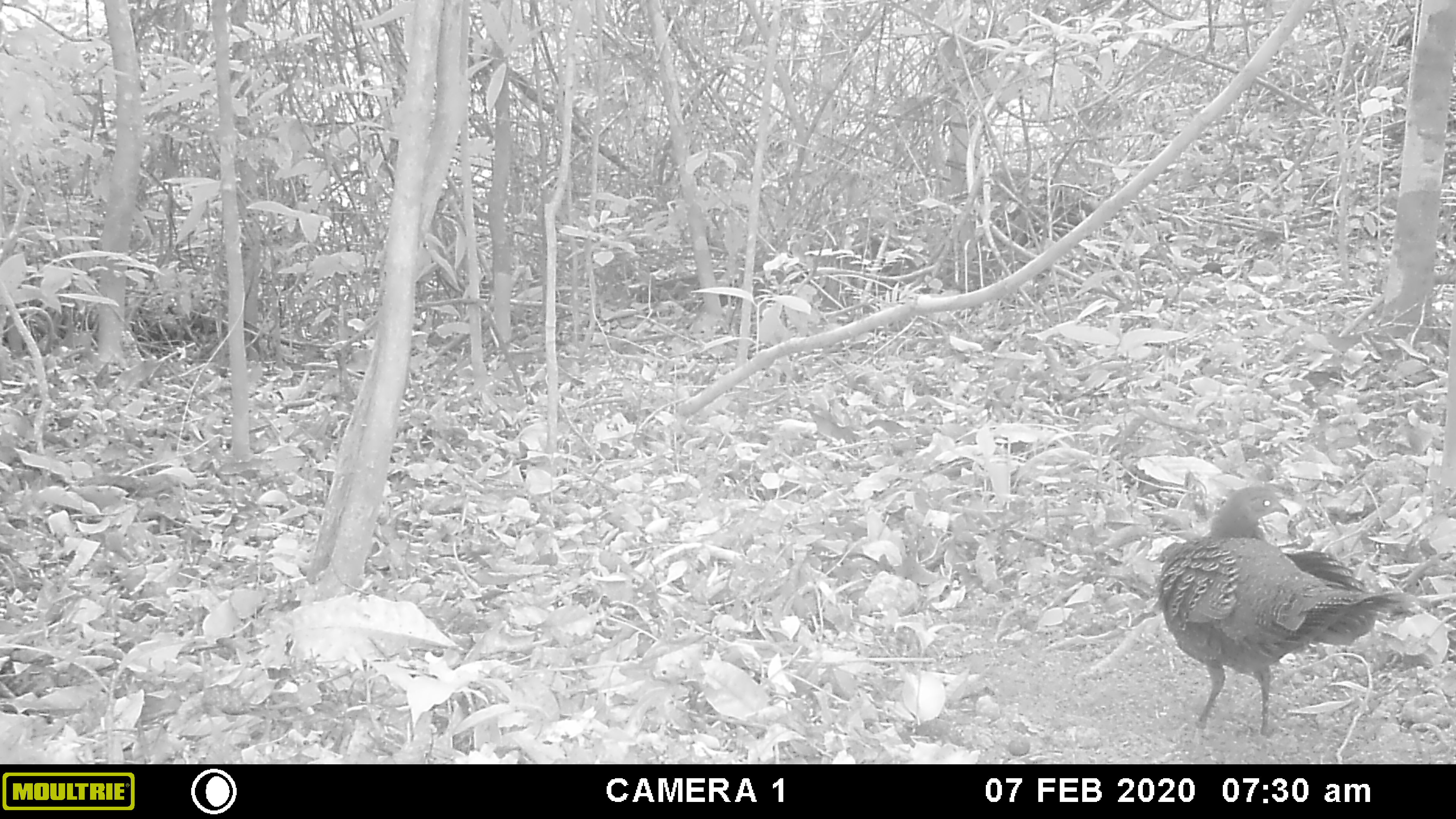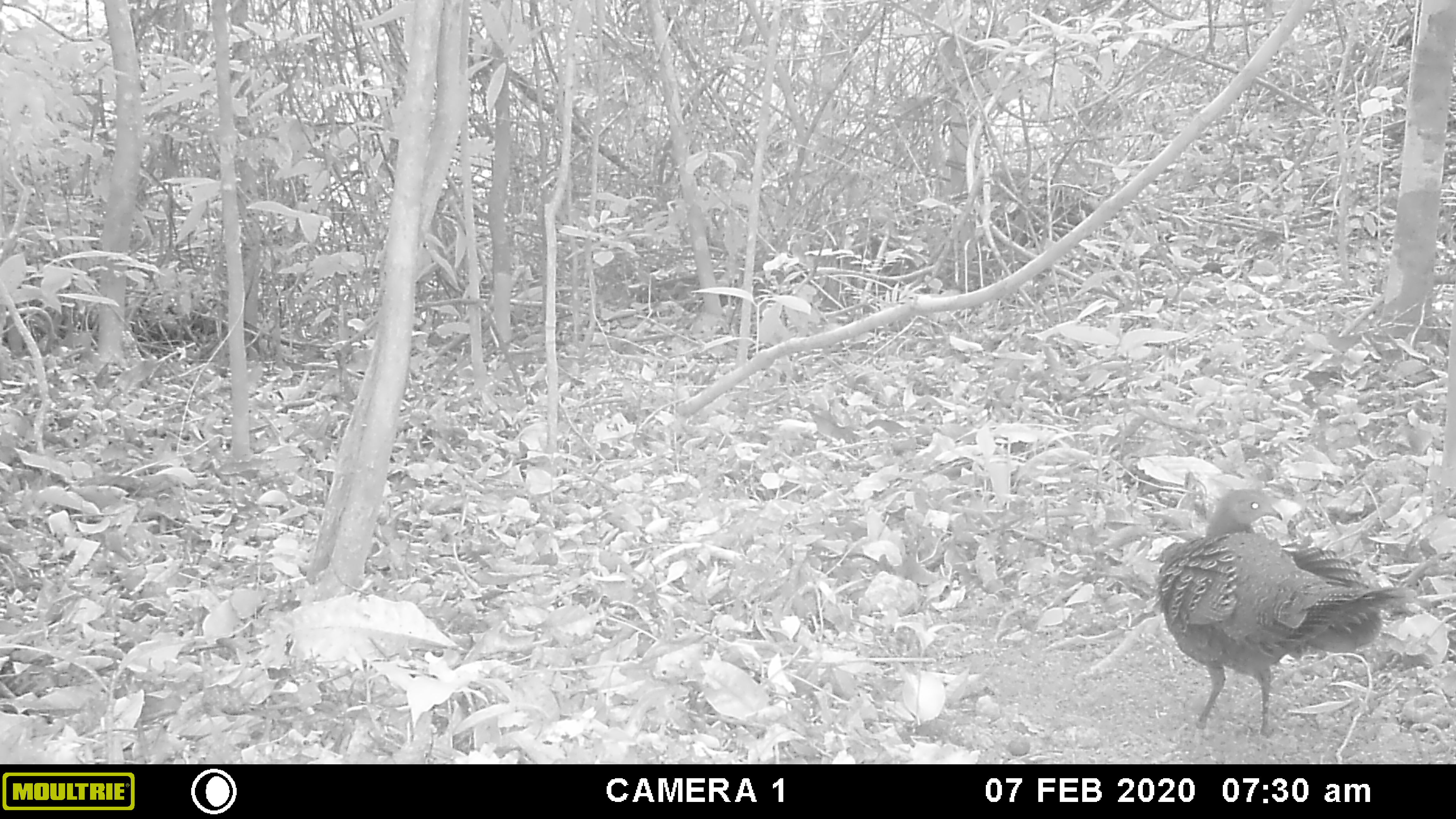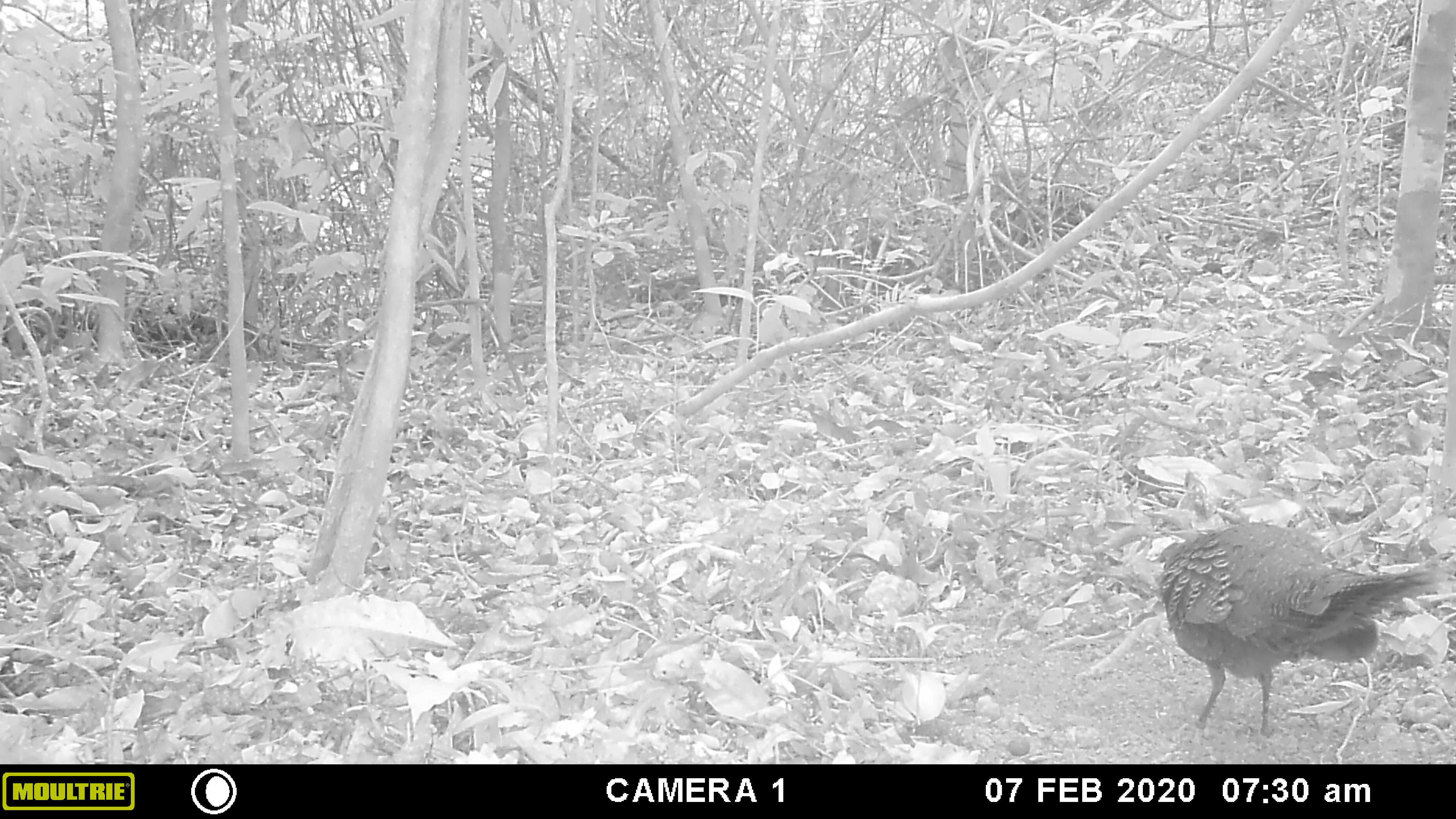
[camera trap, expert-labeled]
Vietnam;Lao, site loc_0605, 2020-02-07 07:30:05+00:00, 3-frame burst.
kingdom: Animalia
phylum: Chordata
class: Aves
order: Galliformes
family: Phasianidae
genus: Polyplectron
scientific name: Polyplectron bicalcaratum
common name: gray peacock-pheasant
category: grey peacock pheasant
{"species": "grey peacock pheasant (gray peacock-pheasant) (Polyplectron bicalcaratum)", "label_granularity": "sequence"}